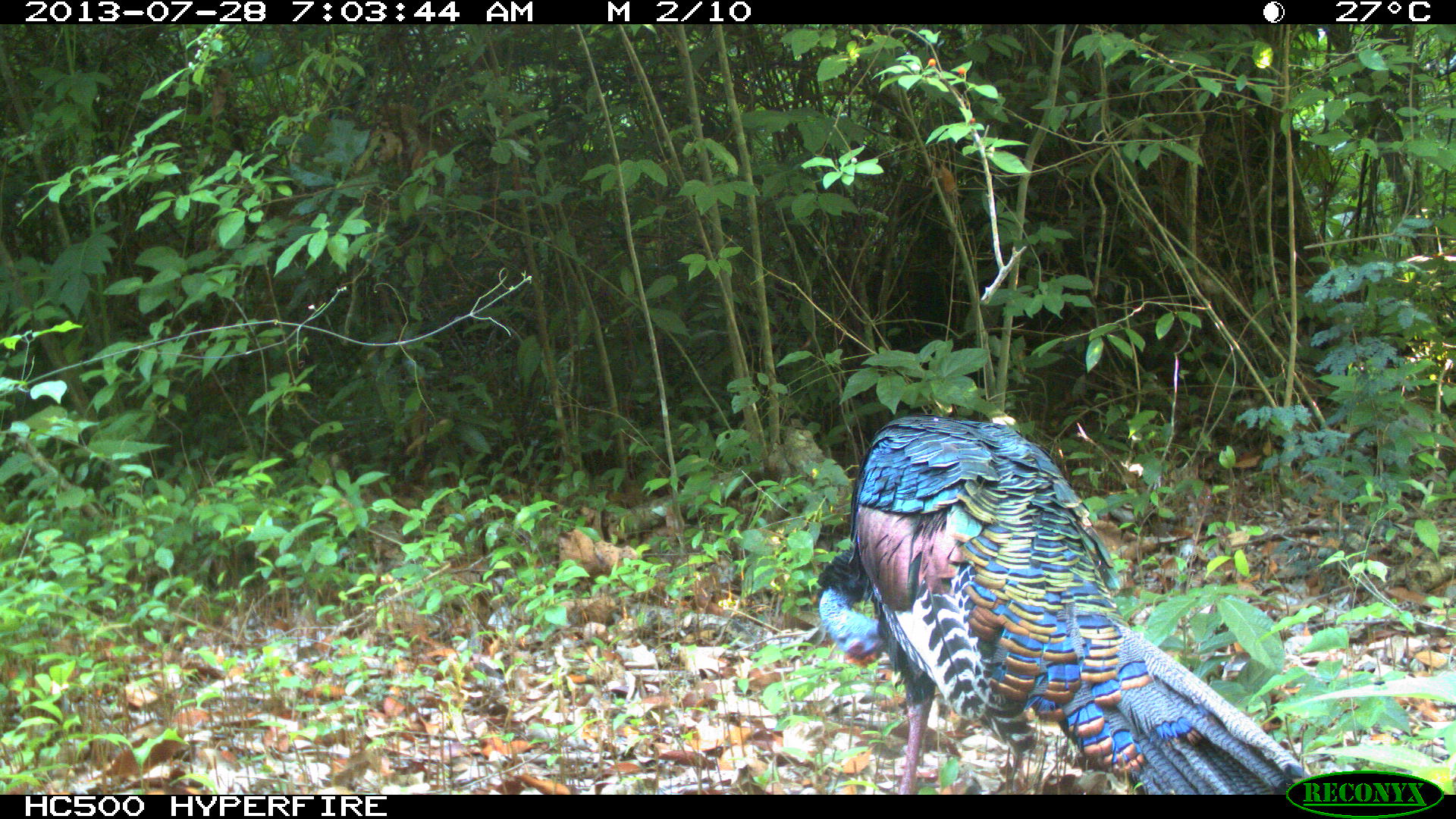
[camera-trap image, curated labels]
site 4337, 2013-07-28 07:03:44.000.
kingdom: Animalia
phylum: Chordata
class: Aves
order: Galliformes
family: Phasianidae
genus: Meleagris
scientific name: Meleagris ocellata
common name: ocellated turkey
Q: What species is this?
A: Meleagris ocellata (ocellated turkey).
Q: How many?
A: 1.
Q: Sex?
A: Male.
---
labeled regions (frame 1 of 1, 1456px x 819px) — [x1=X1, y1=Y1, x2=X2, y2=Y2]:
meleagris ocellata: [x1=816, y1=414, x2=1310, y2=794]